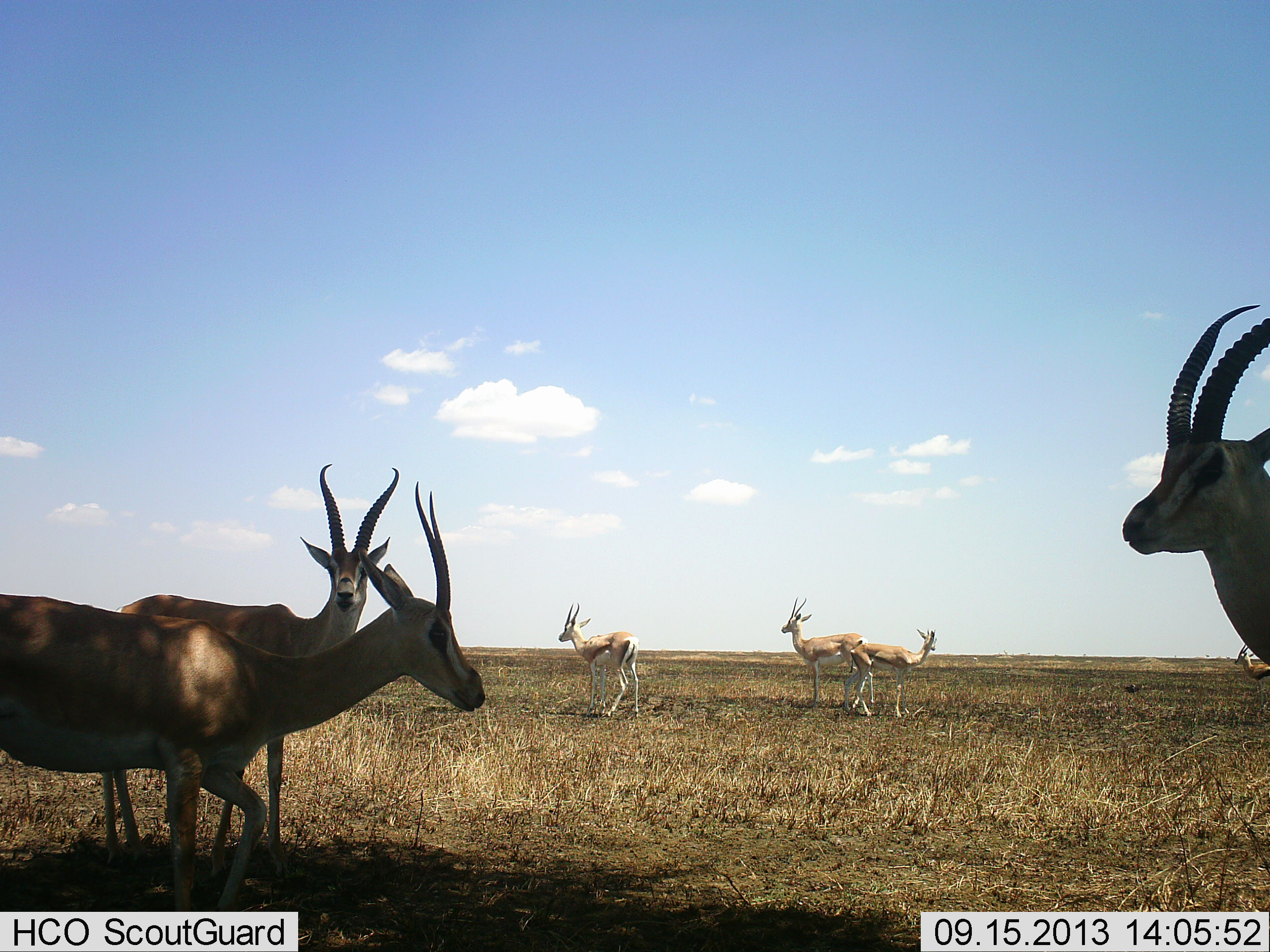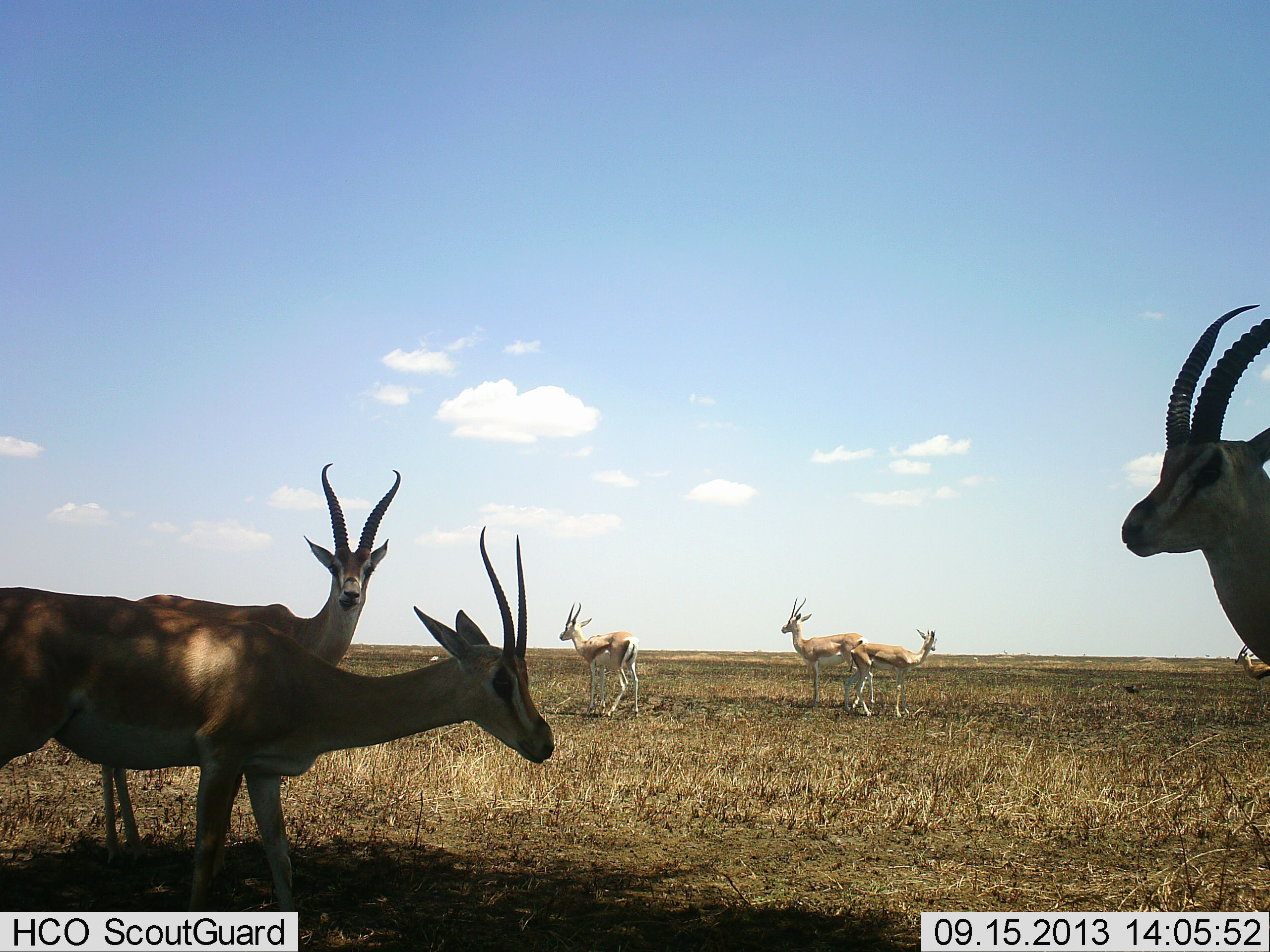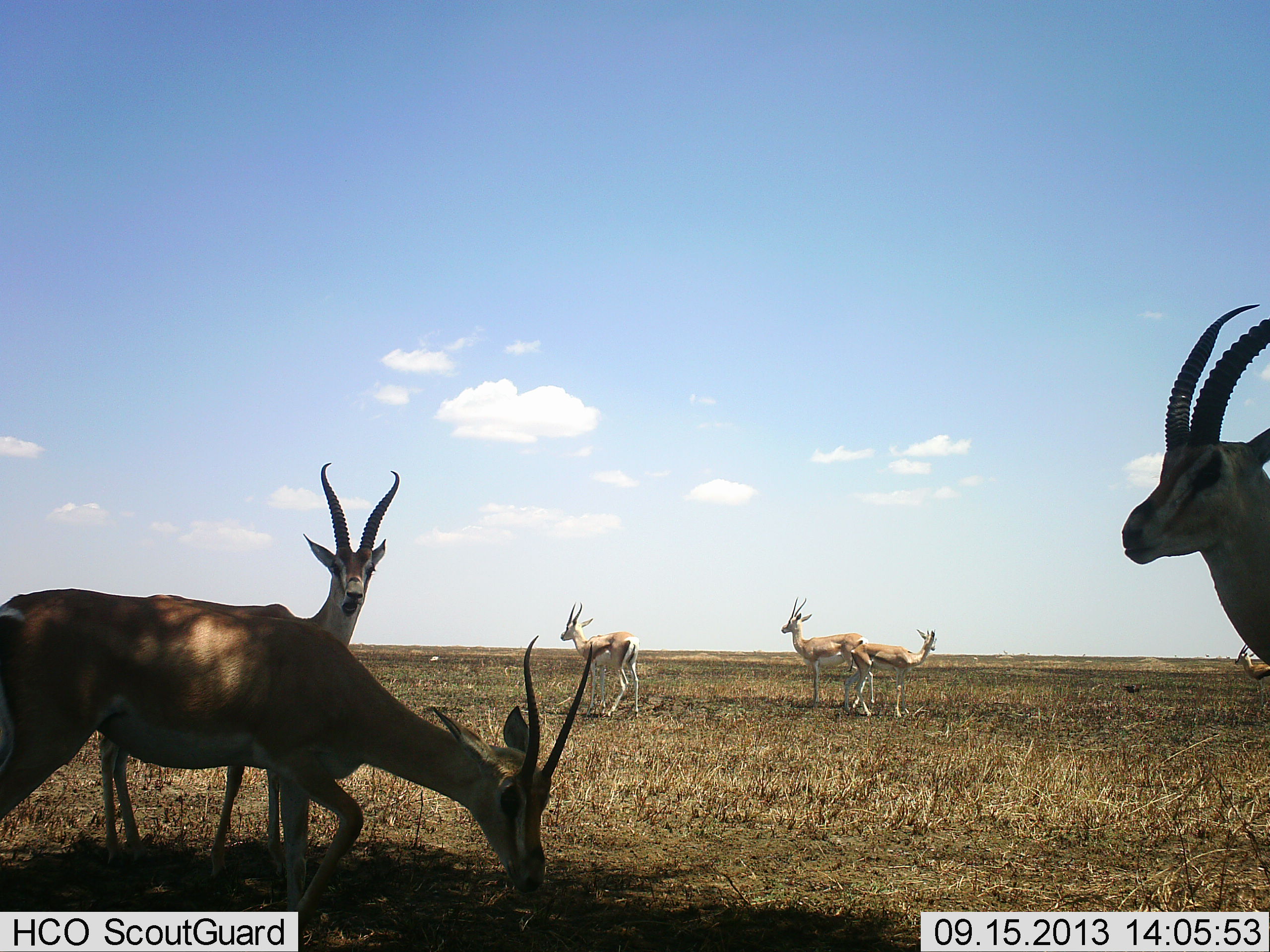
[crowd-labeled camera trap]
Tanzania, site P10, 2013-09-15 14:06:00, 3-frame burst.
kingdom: Animalia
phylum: Chordata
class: Mammalia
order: Artiodactyla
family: Bovidae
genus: Nanger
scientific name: Nanger granti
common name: grant's gazelle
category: gazellegrants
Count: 7.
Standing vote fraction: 100%.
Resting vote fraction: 8%.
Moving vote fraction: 23%.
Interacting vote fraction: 0%.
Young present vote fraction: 8%.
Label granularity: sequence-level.